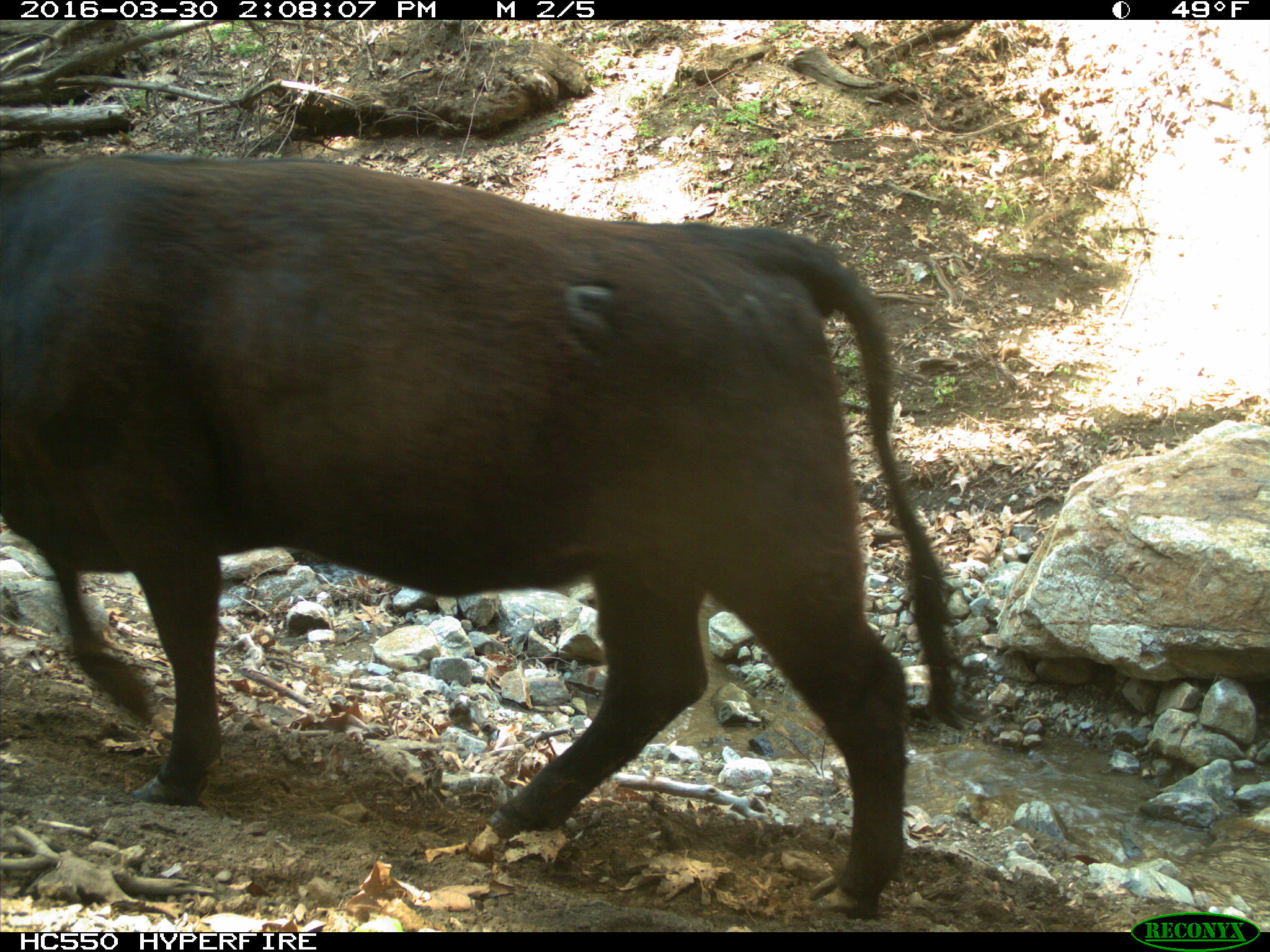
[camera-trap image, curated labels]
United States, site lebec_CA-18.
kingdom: Animalia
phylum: Chordata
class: Mammalia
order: Artiodactyla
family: Bovidae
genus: Bos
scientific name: Bos taurus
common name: domestic cow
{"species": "Bos taurus (domestic cow)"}